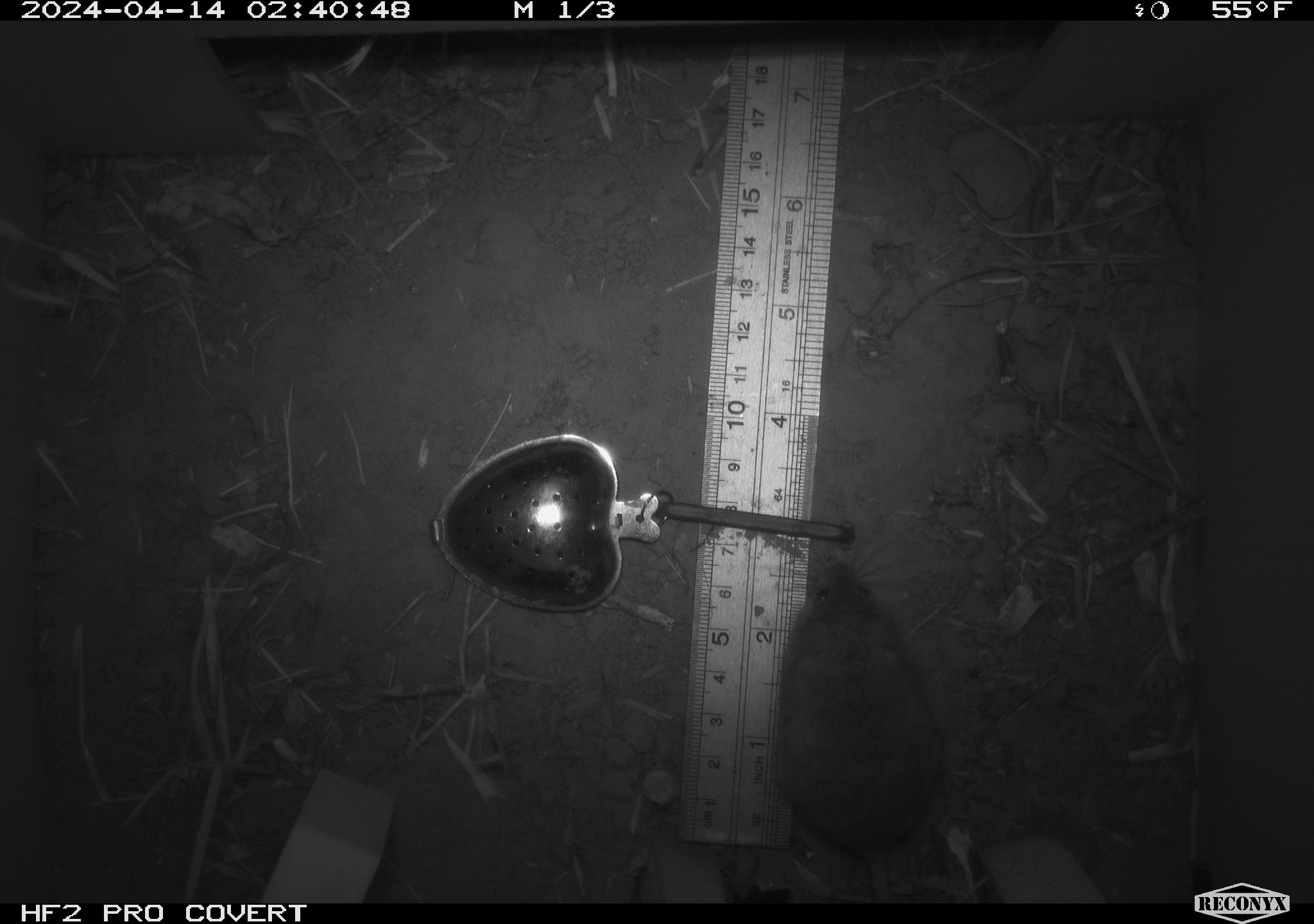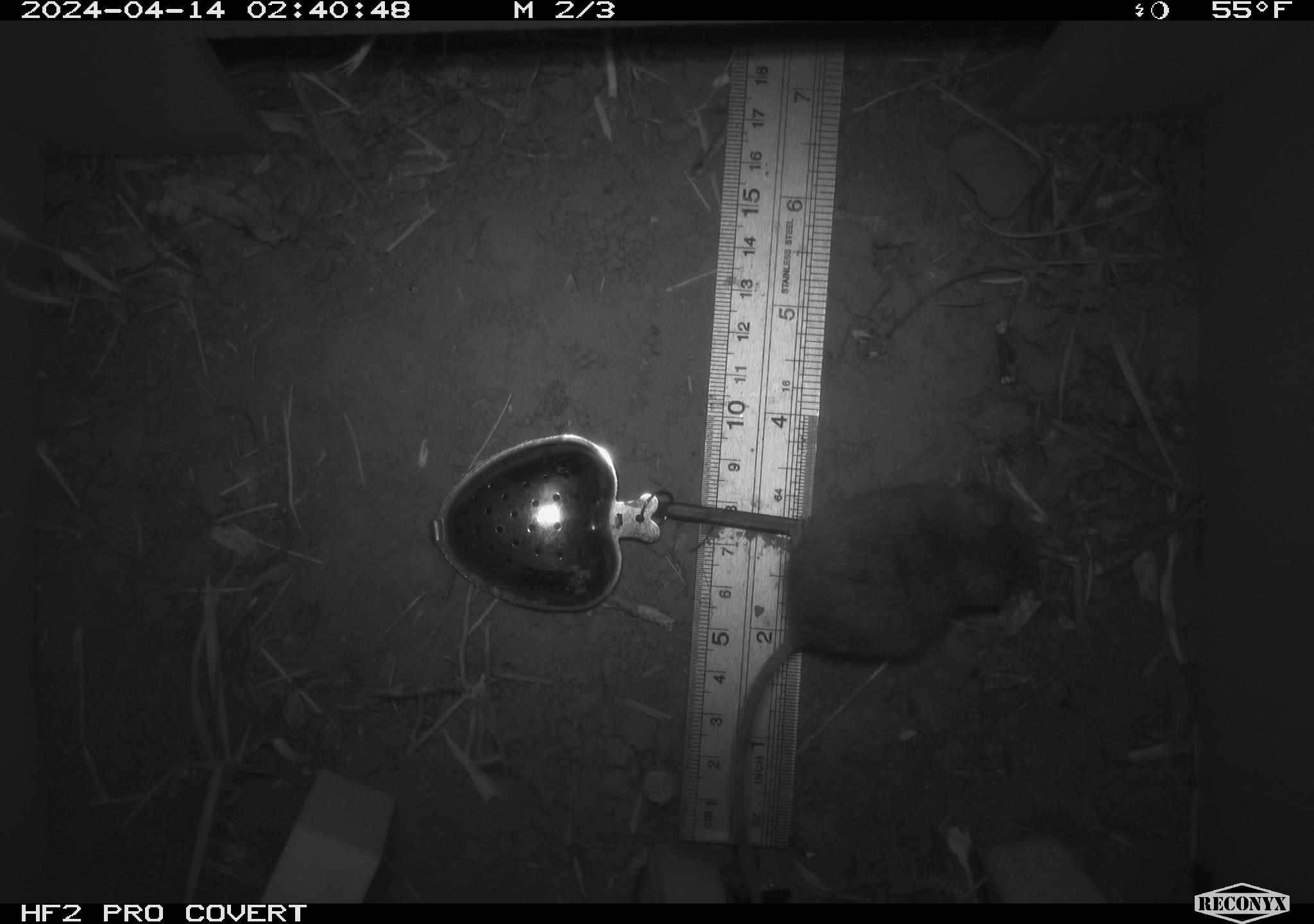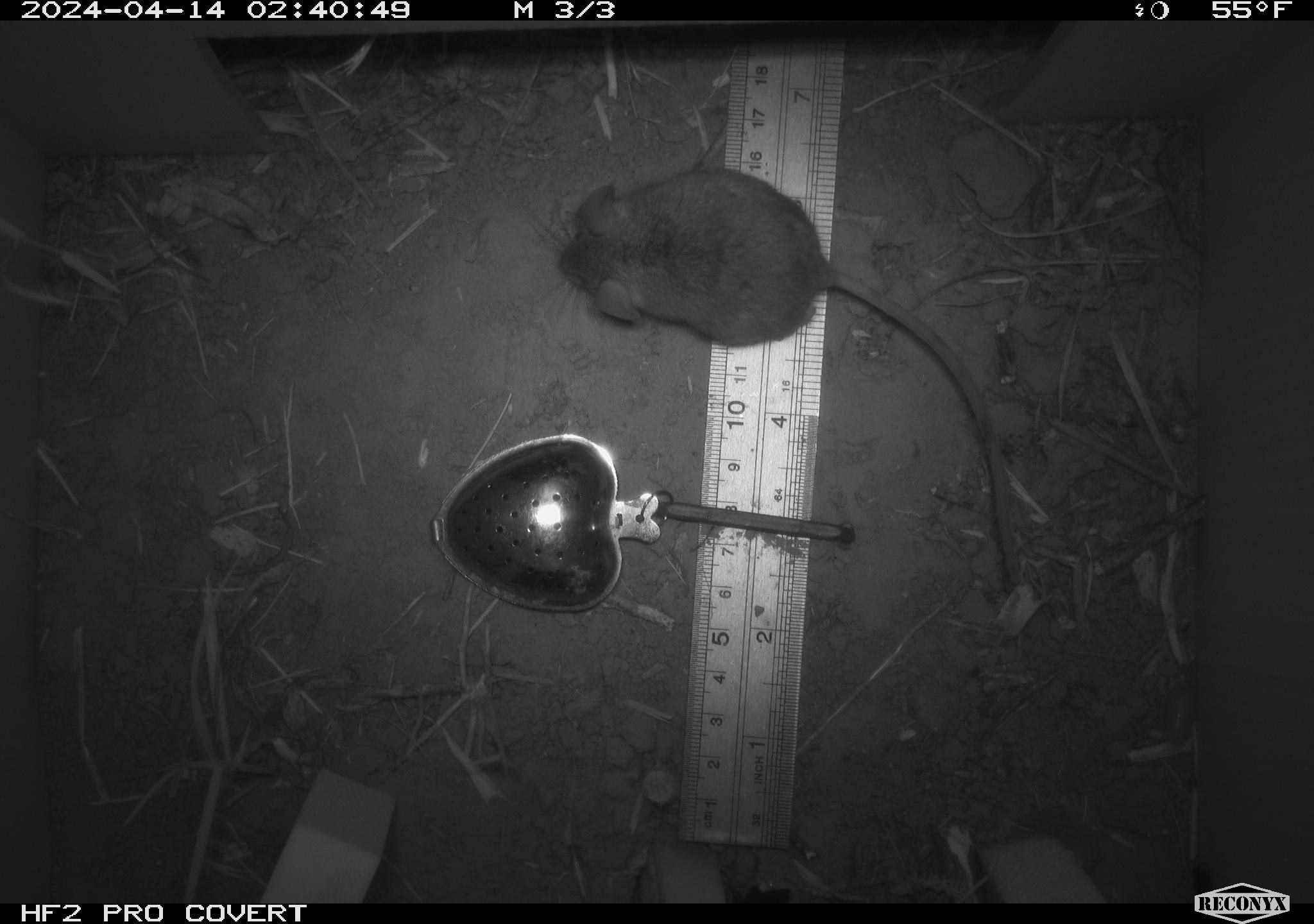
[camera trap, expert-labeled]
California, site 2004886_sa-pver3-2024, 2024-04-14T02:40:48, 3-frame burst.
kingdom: Animalia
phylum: Chordata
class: Mammalia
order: Rodentia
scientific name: Rodentia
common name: mouse species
Mouse species (Rodentia).